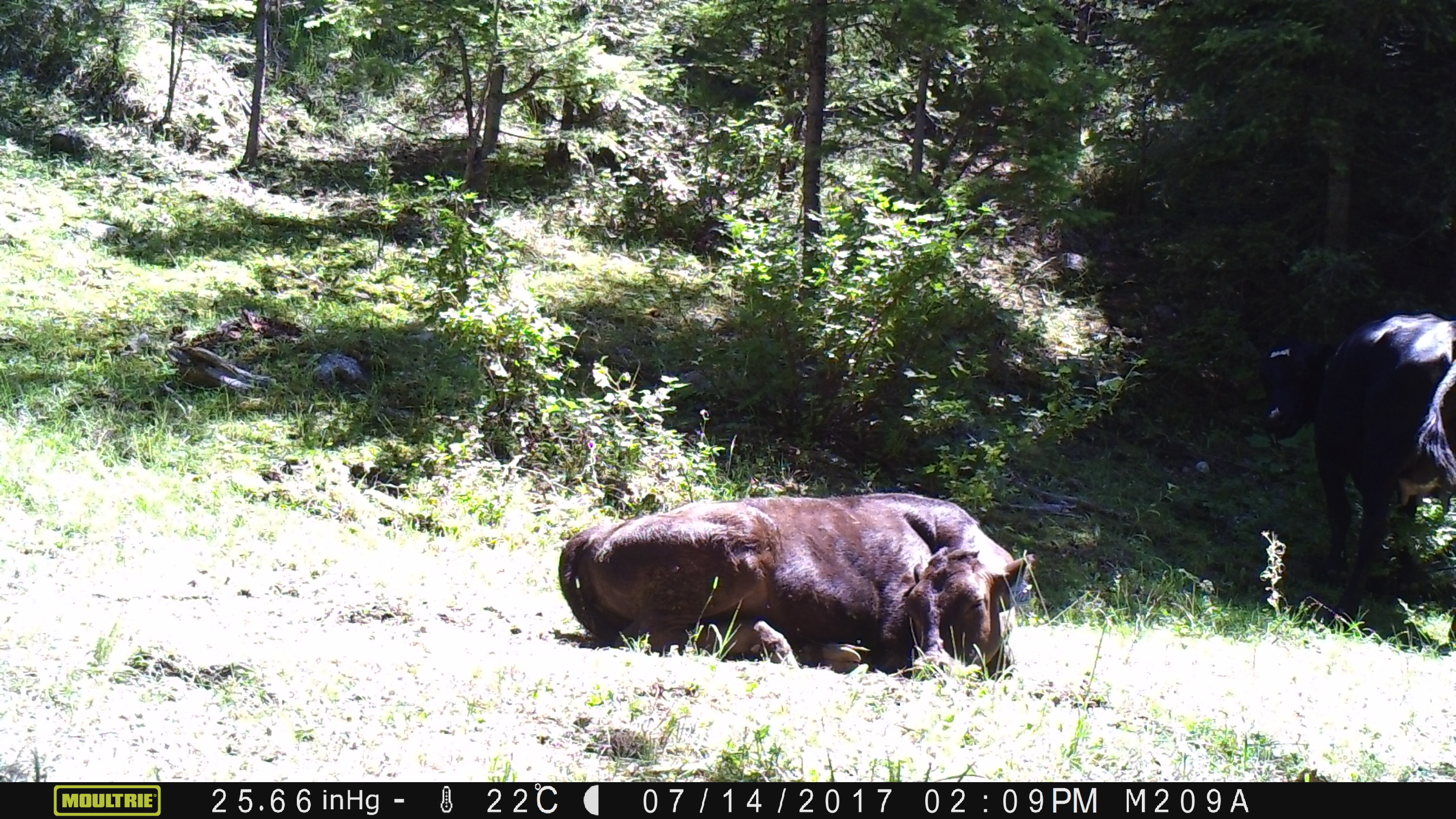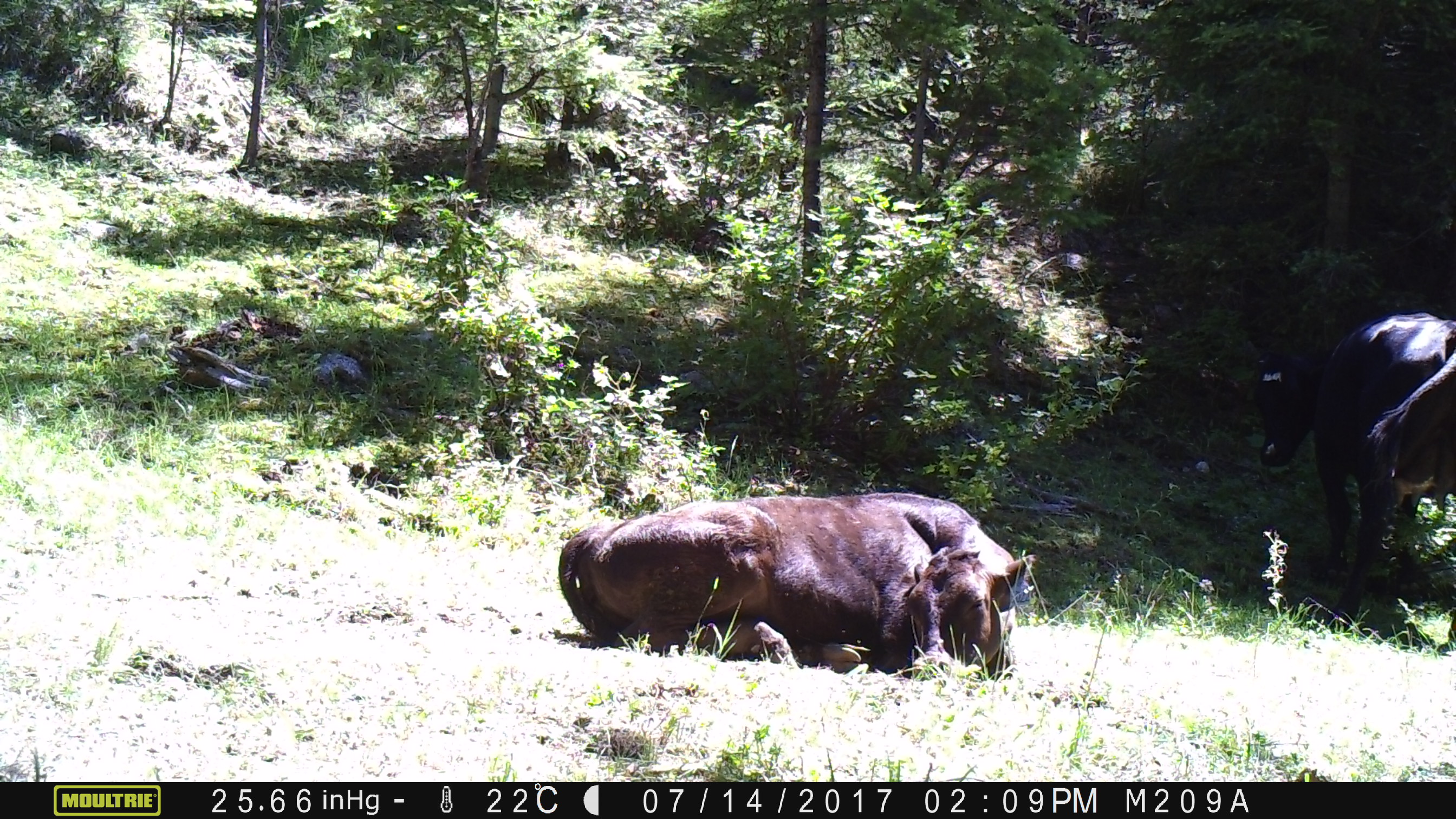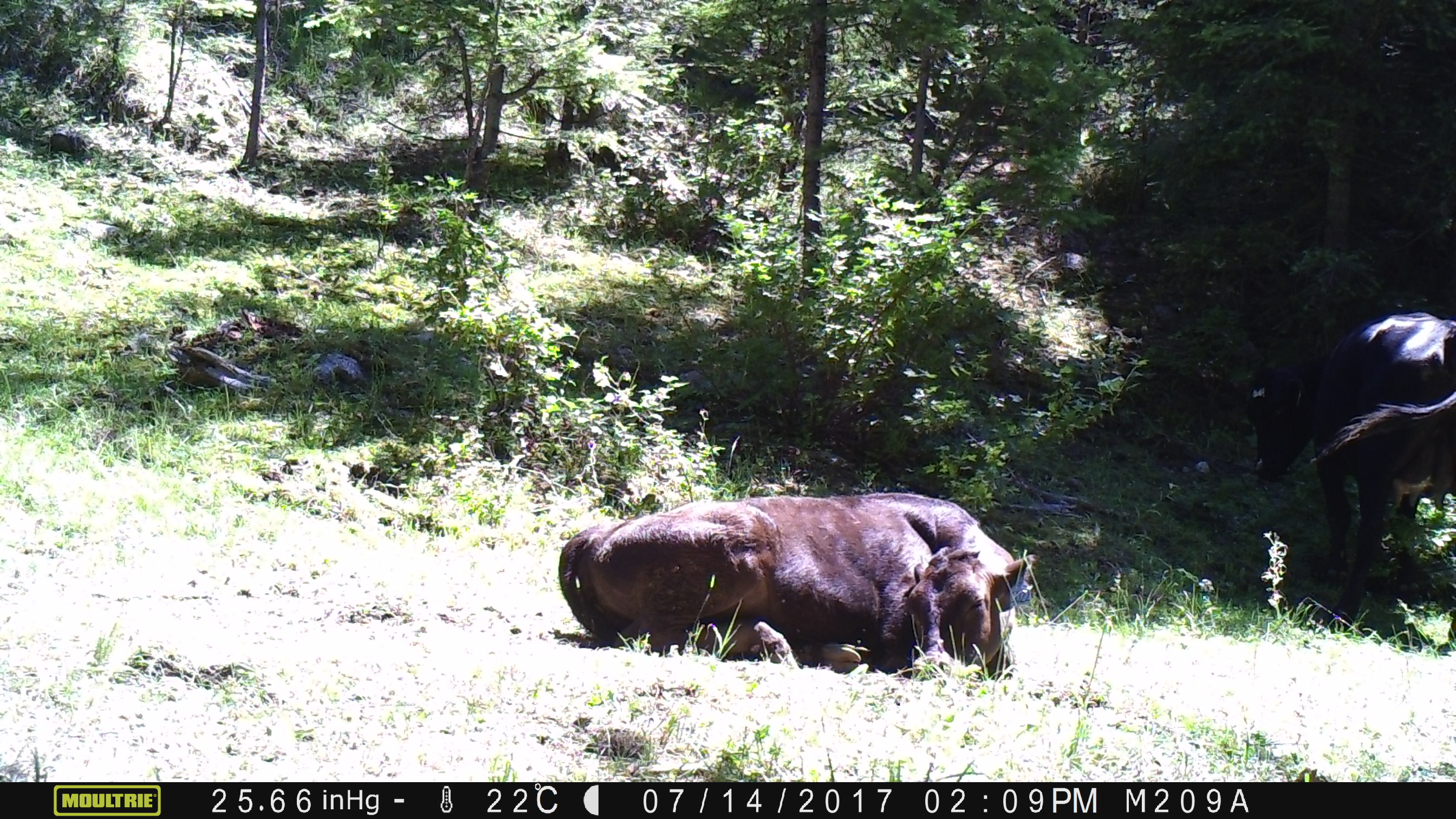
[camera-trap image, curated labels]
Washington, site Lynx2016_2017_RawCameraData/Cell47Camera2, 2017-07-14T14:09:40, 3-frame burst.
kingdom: Animalia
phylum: Chordata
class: Mammalia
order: Artiodactyla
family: Bovidae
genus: Bos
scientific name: Bos taurus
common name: domestic cattle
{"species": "domestic cattle (Bos taurus)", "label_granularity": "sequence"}